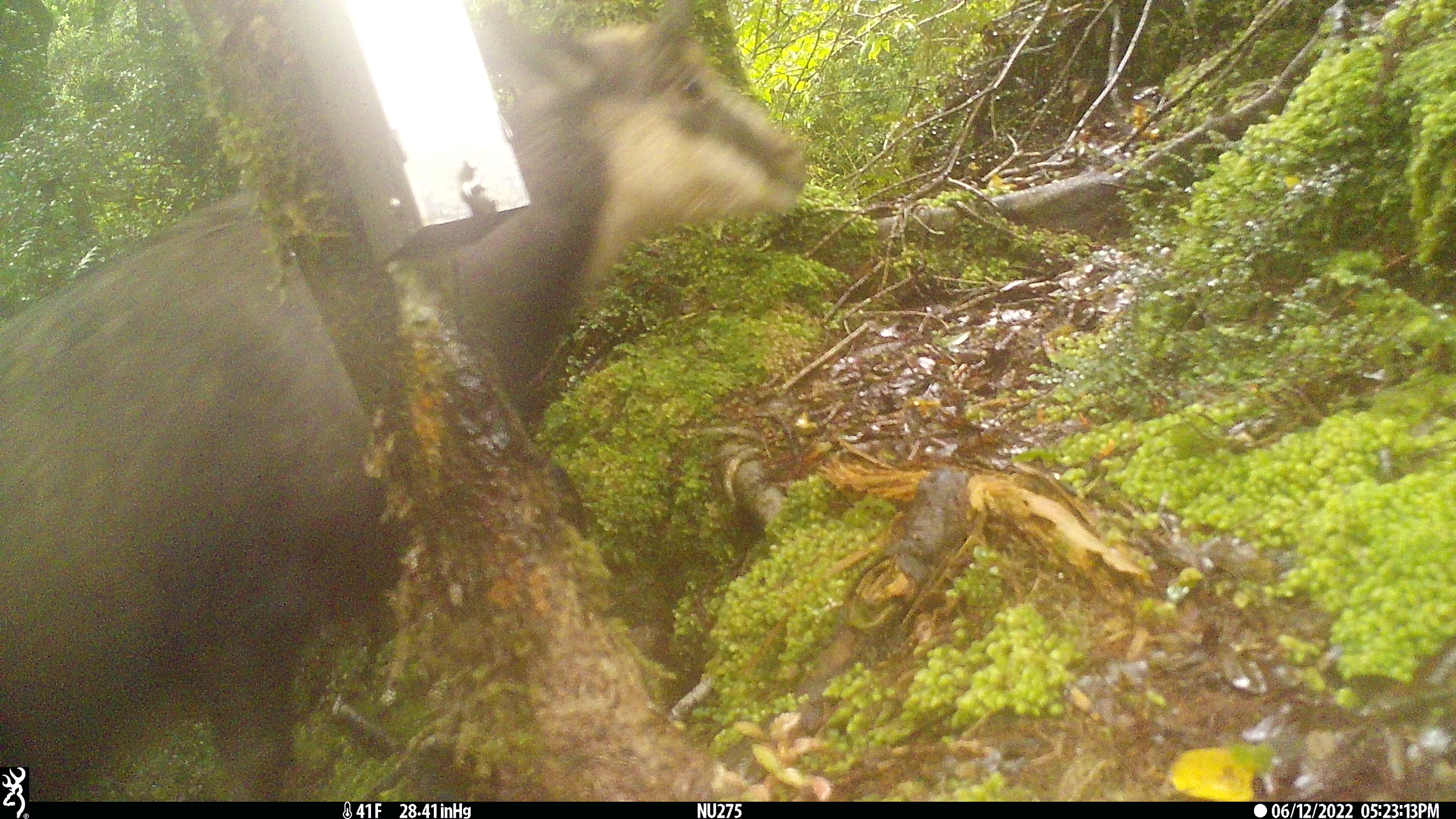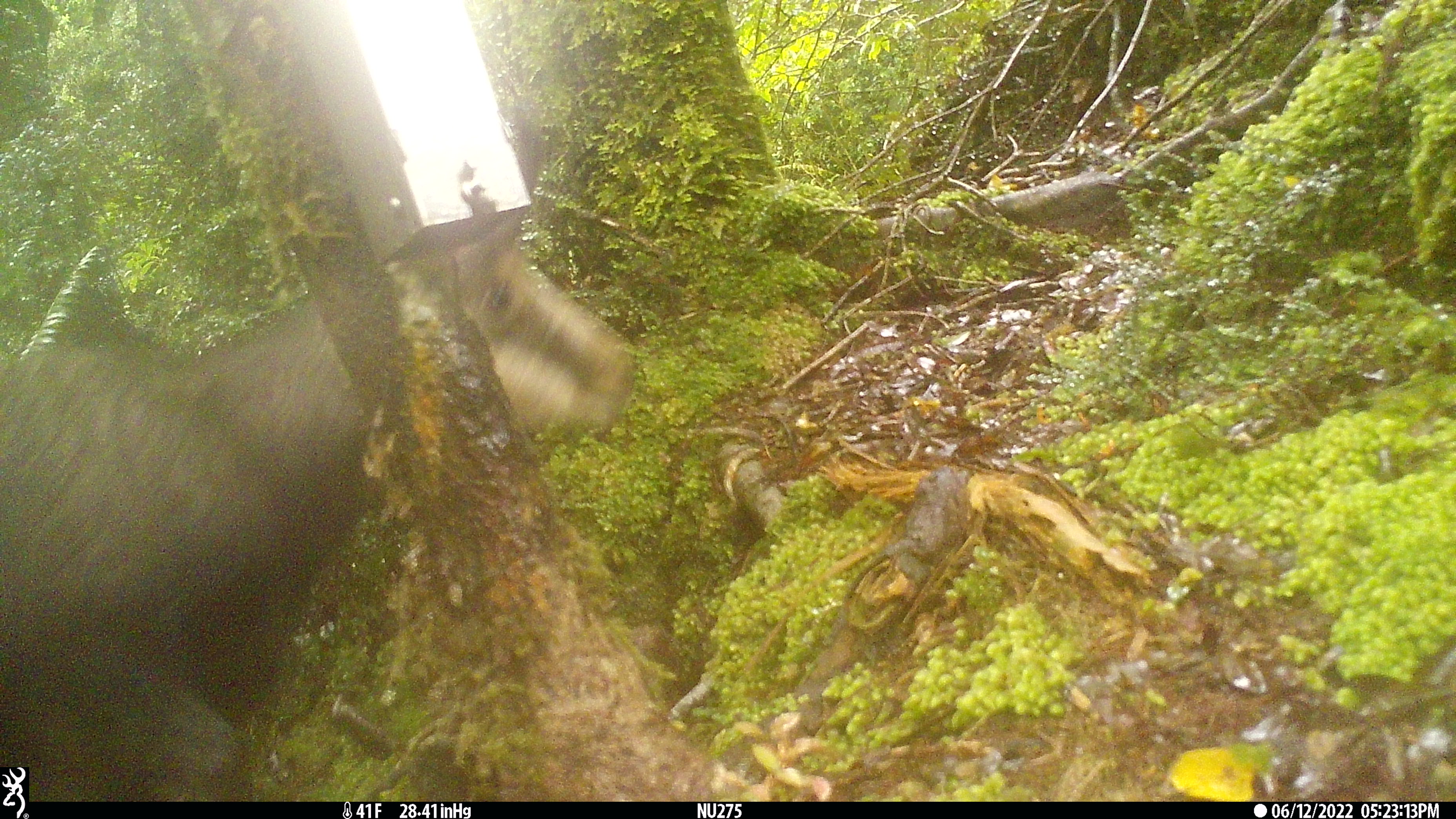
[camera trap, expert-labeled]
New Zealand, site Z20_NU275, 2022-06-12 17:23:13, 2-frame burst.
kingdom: Animalia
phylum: Chordata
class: Mammalia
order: Artiodactyla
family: Bovidae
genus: Rupicapra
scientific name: Rupicapra rupicapra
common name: alpine chamois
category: chamois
Chamois (alpine chamois) (Rupicapra rupicapra).